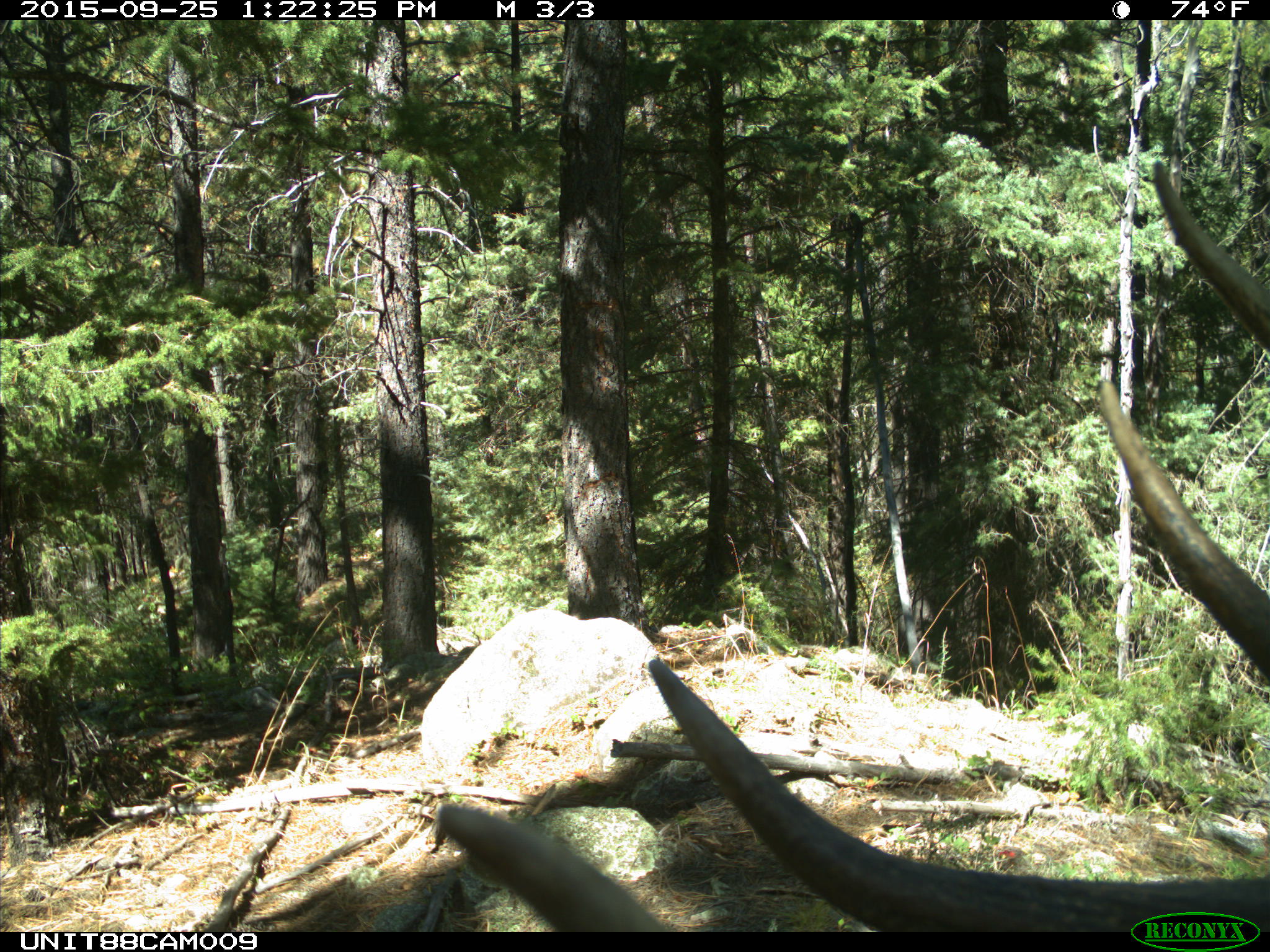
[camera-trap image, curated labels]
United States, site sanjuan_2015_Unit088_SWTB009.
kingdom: Animalia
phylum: Chordata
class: Mammalia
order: Artiodactyla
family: Cervidae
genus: Cervus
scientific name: Cervus elaphus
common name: red deer